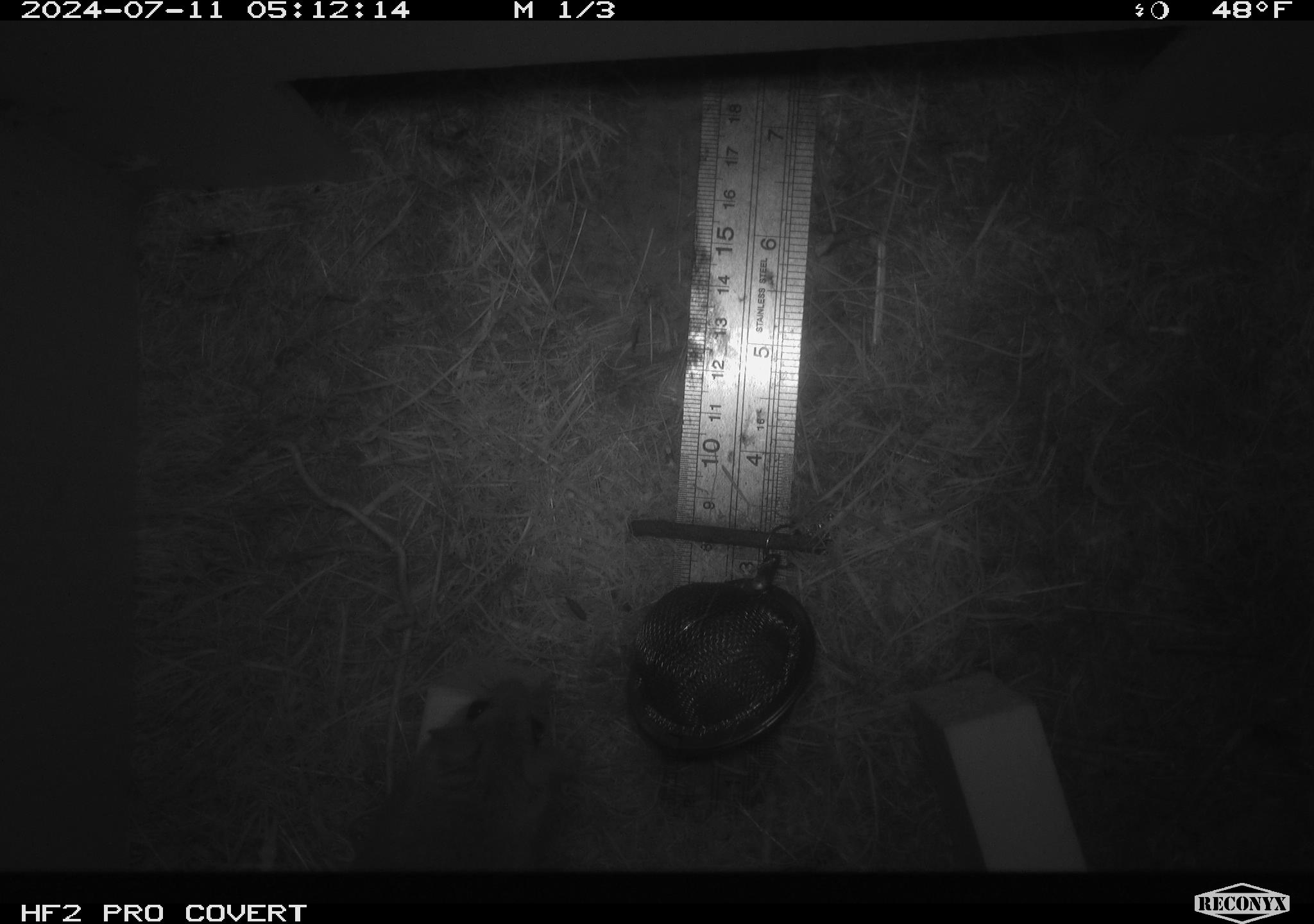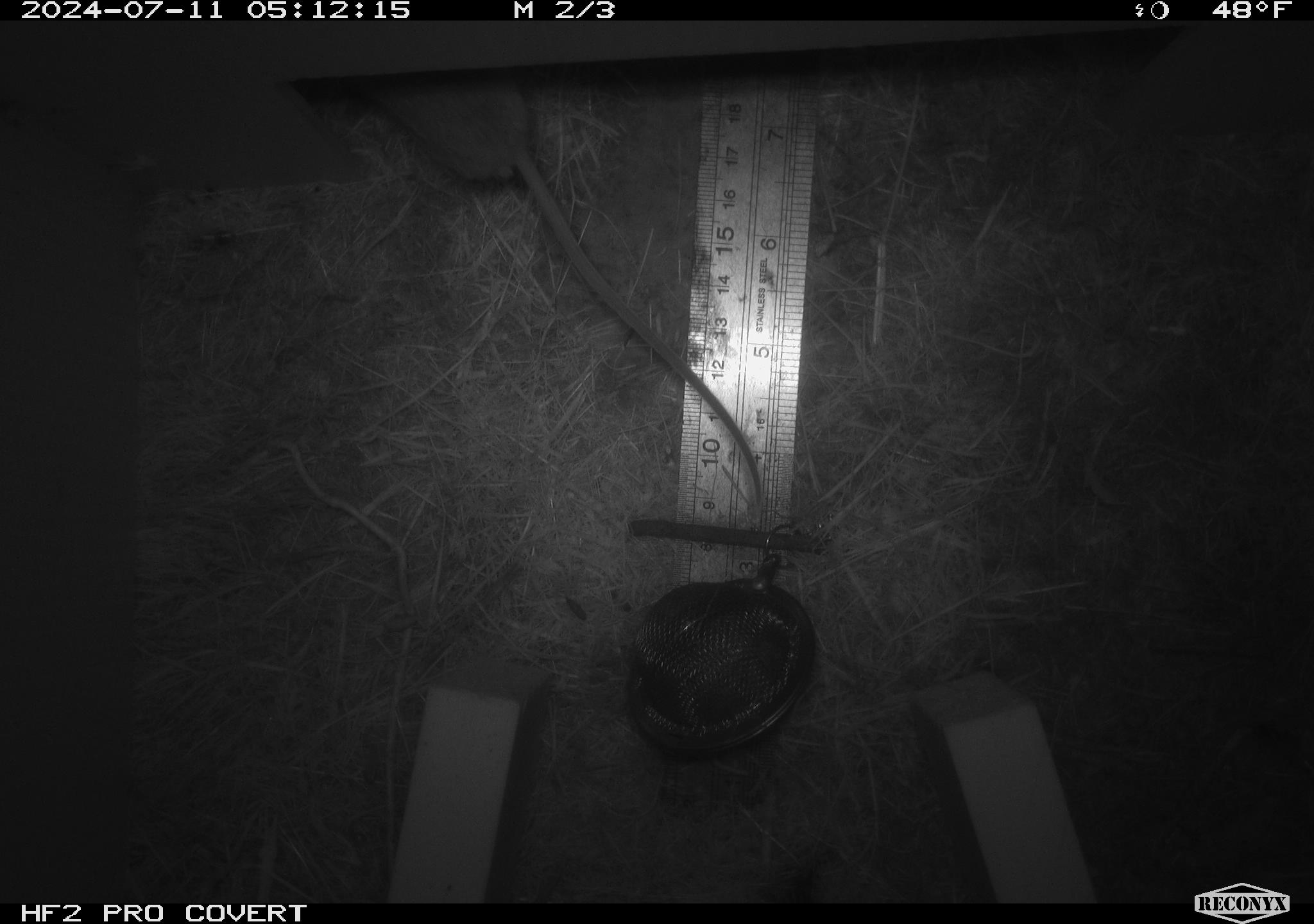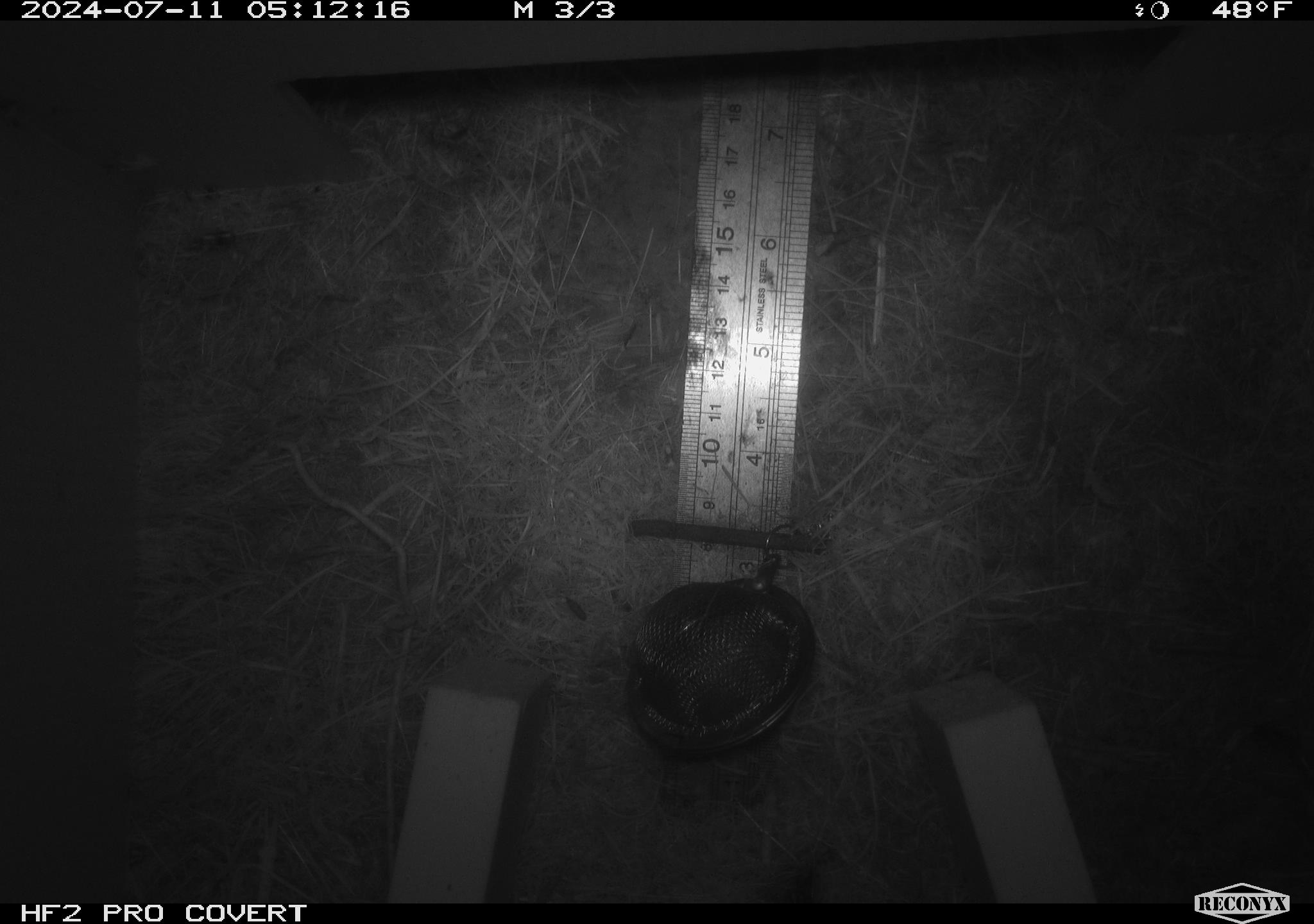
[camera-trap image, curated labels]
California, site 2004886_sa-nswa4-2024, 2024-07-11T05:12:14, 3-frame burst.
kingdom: Animalia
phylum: Chordata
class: Mammalia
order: Rodentia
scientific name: Rodentia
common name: mouse species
Mouse species (Rodentia).